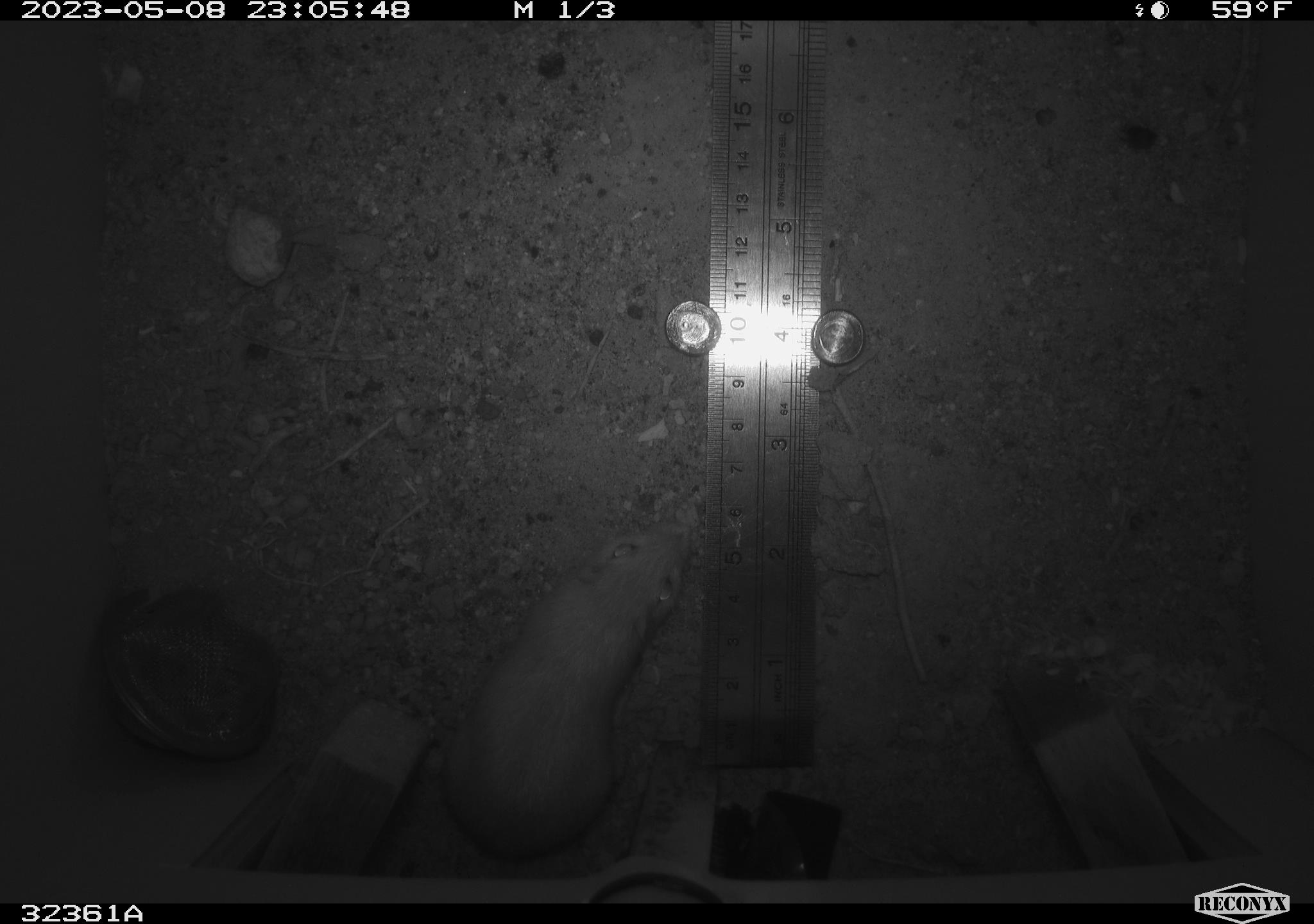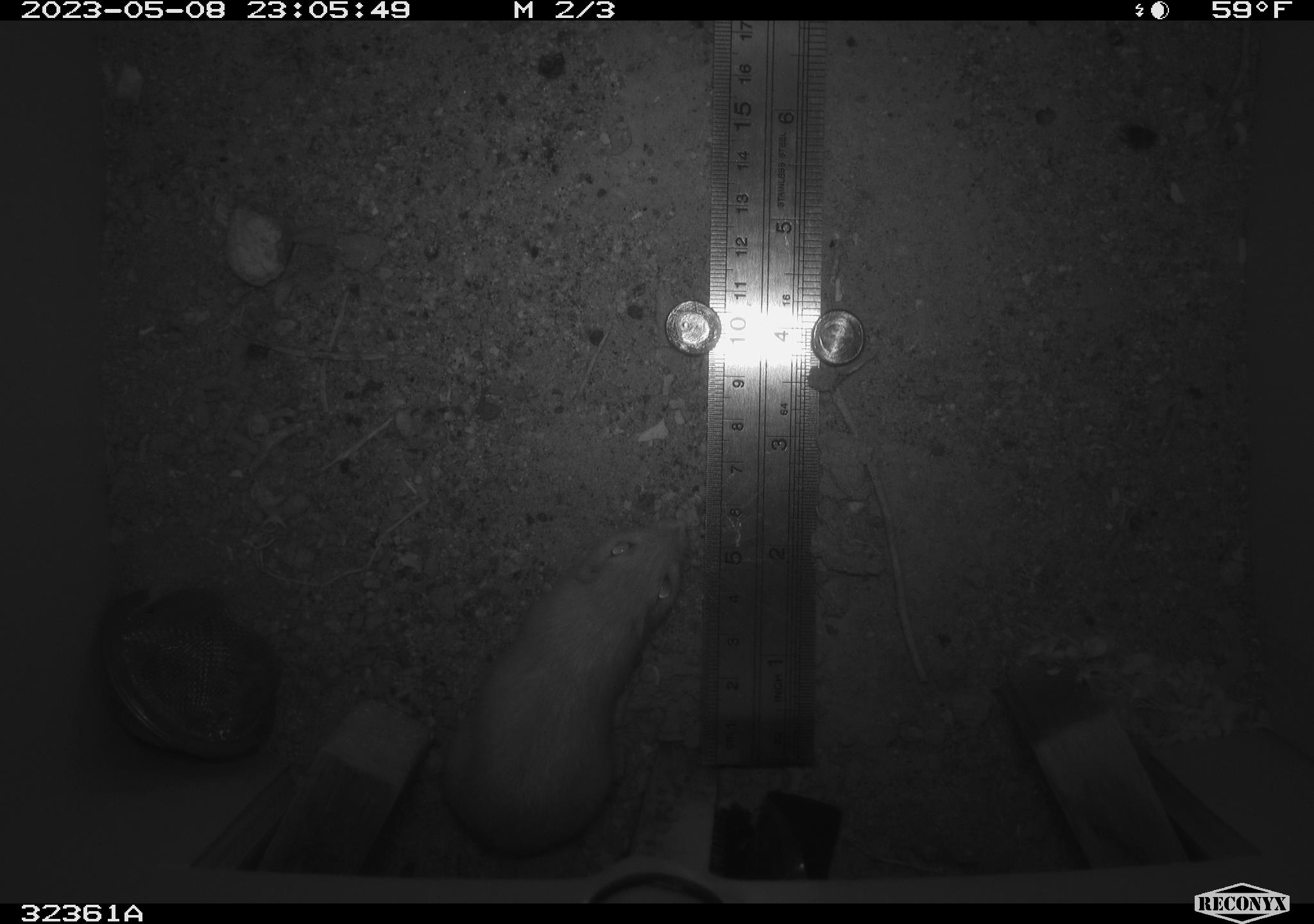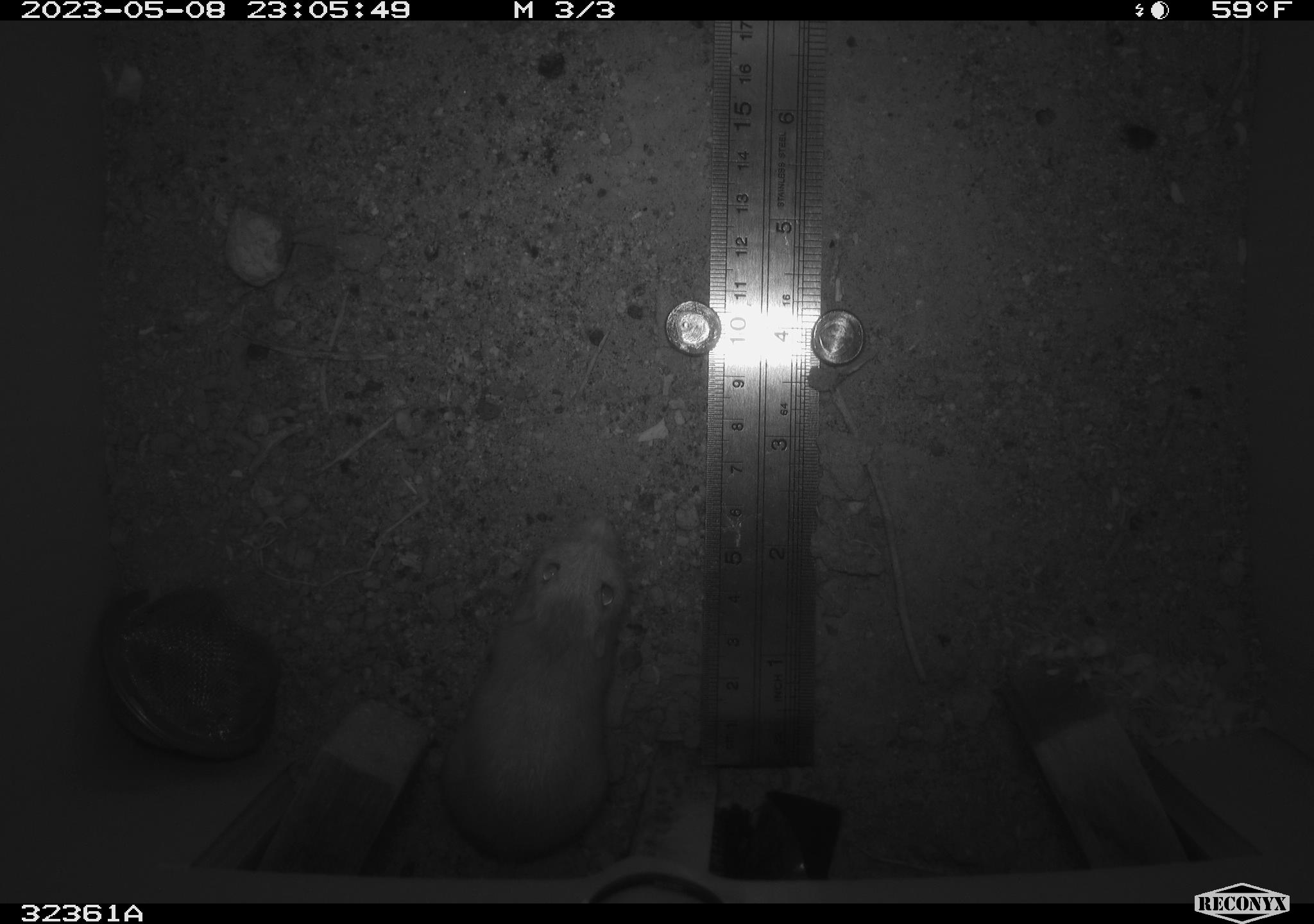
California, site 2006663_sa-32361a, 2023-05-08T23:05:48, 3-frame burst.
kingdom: Animalia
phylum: Chordata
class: Mammalia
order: Rodentia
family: Heteromyidae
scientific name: Heteromyidae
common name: kangaroo rats and pocket mice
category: heteromyidae family